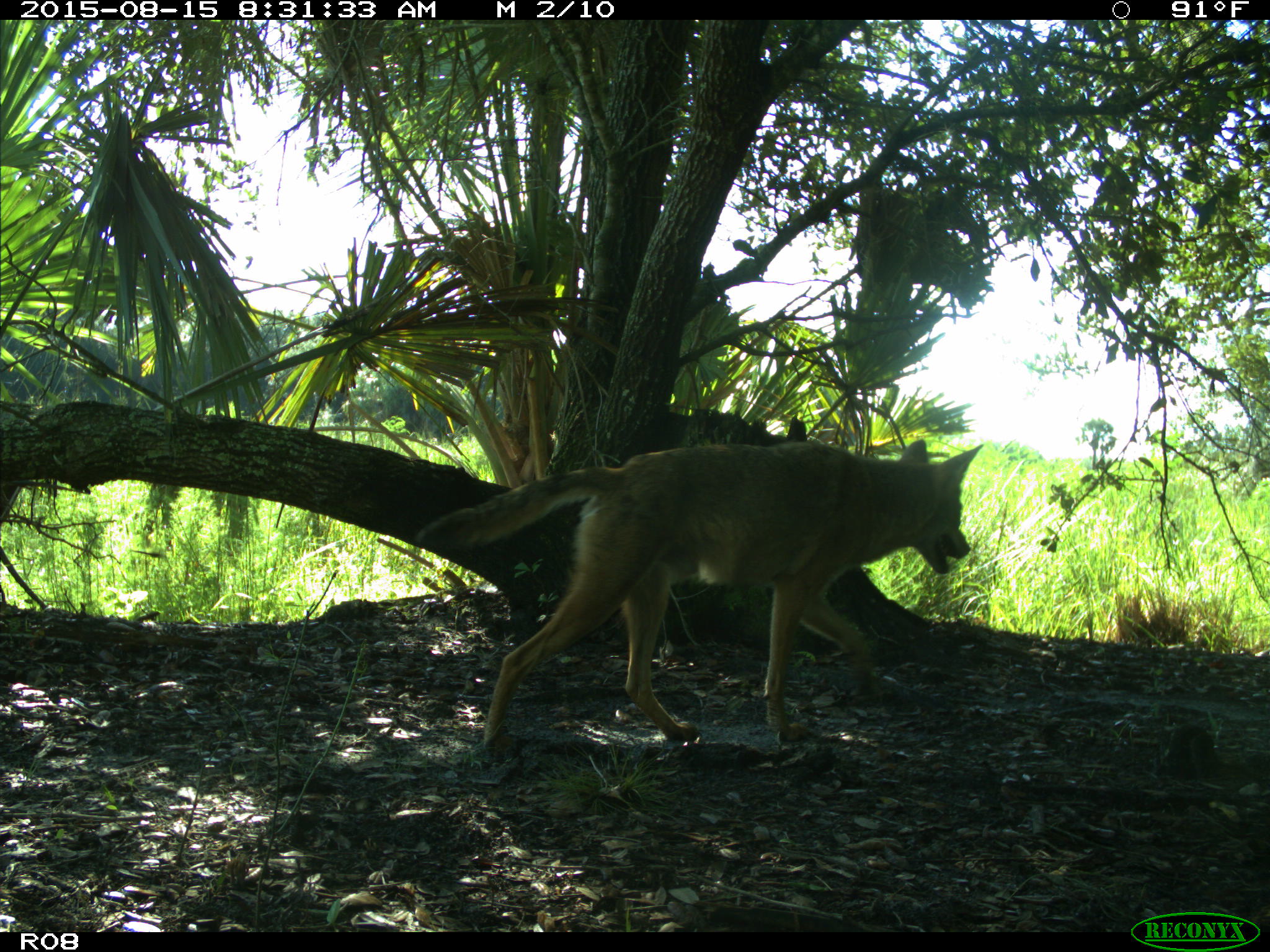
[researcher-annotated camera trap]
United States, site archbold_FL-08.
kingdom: Animalia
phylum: Chordata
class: Mammalia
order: Carnivora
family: Canidae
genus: Canis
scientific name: Canis latrans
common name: coyote